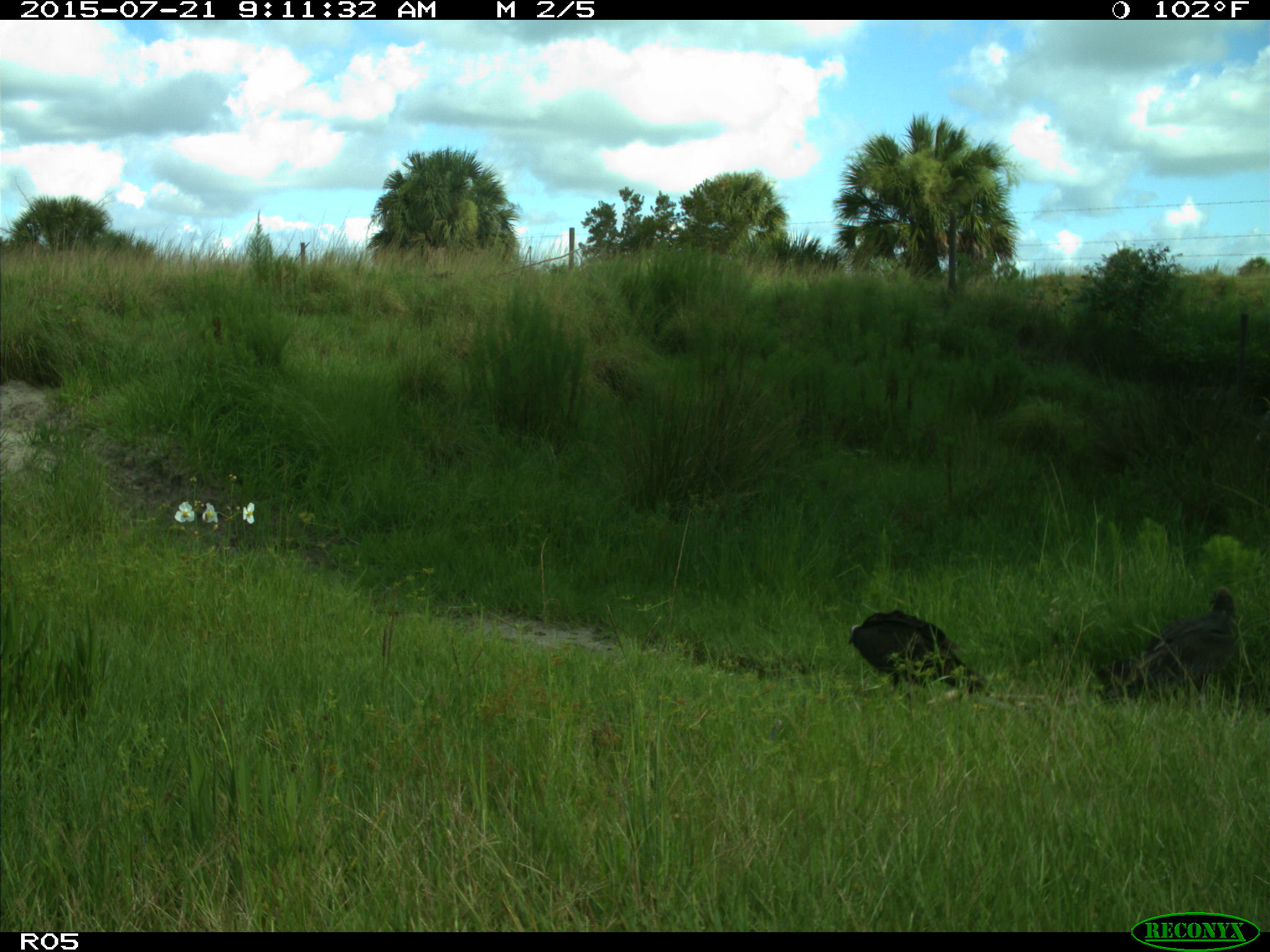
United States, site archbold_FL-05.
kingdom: Animalia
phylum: Chordata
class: Aves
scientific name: Aves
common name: birds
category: unidentified bird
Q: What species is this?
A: Unidentified bird (birds) (Aves).